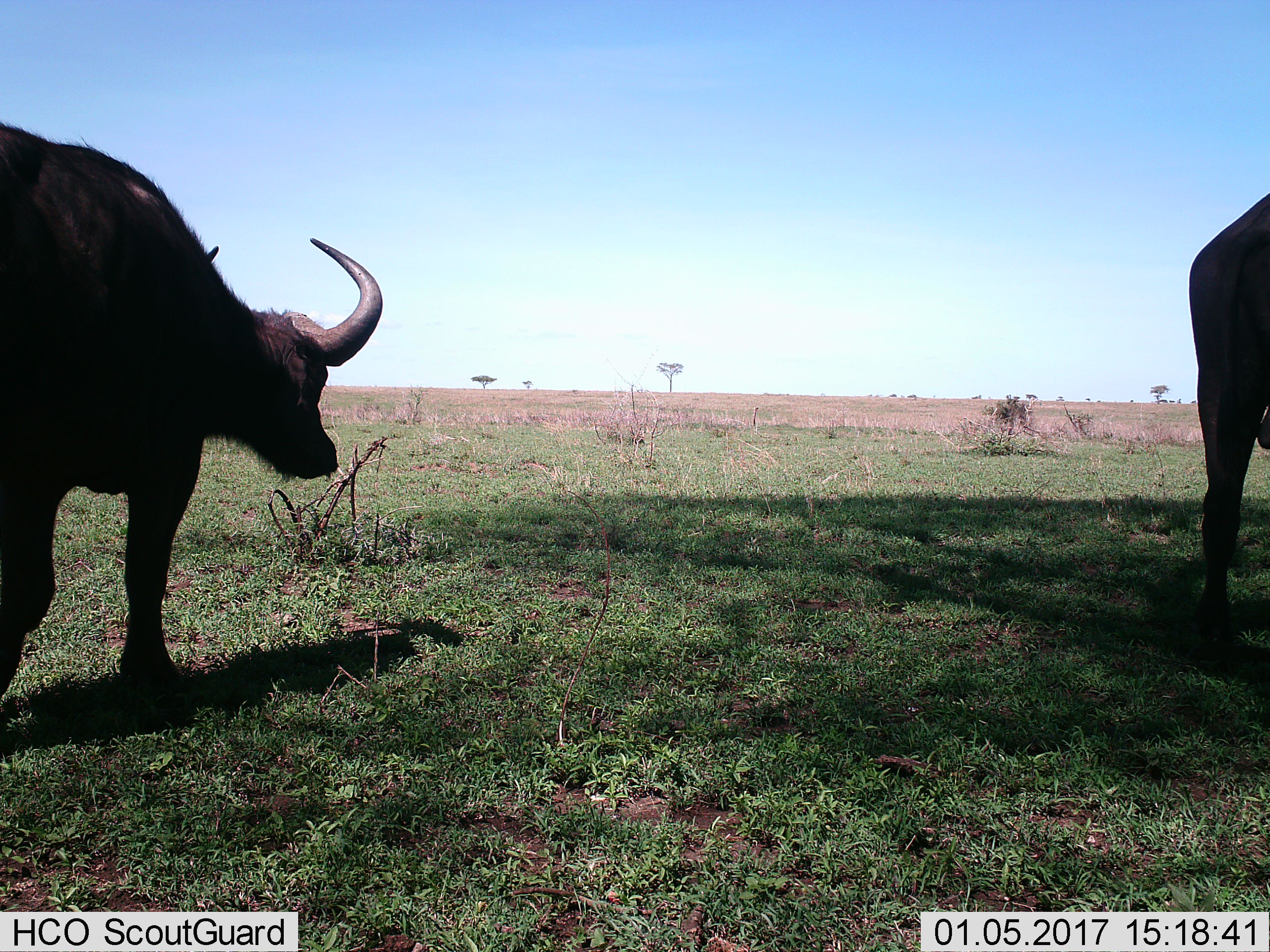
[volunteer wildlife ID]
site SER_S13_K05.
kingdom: Animalia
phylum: Chordata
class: Mammalia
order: Artiodactyla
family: Bovidae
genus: Syncerus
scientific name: Syncerus caffer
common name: african buffalo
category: buffalo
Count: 2.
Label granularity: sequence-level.